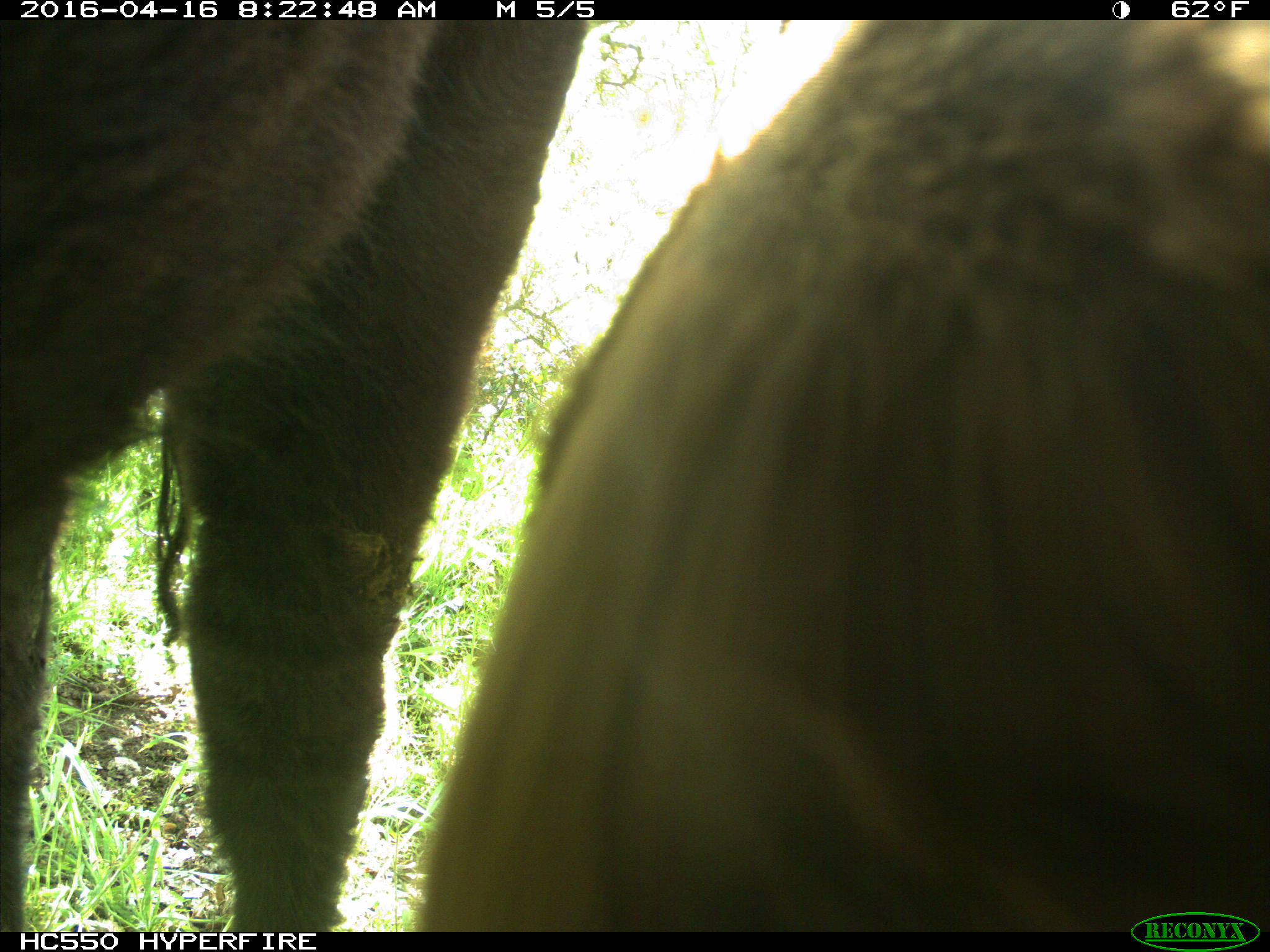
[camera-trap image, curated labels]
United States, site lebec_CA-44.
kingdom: Animalia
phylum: Chordata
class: Mammalia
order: Artiodactyla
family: Bovidae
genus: Bos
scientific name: Bos taurus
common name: domestic cow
Bos taurus (domestic cow).